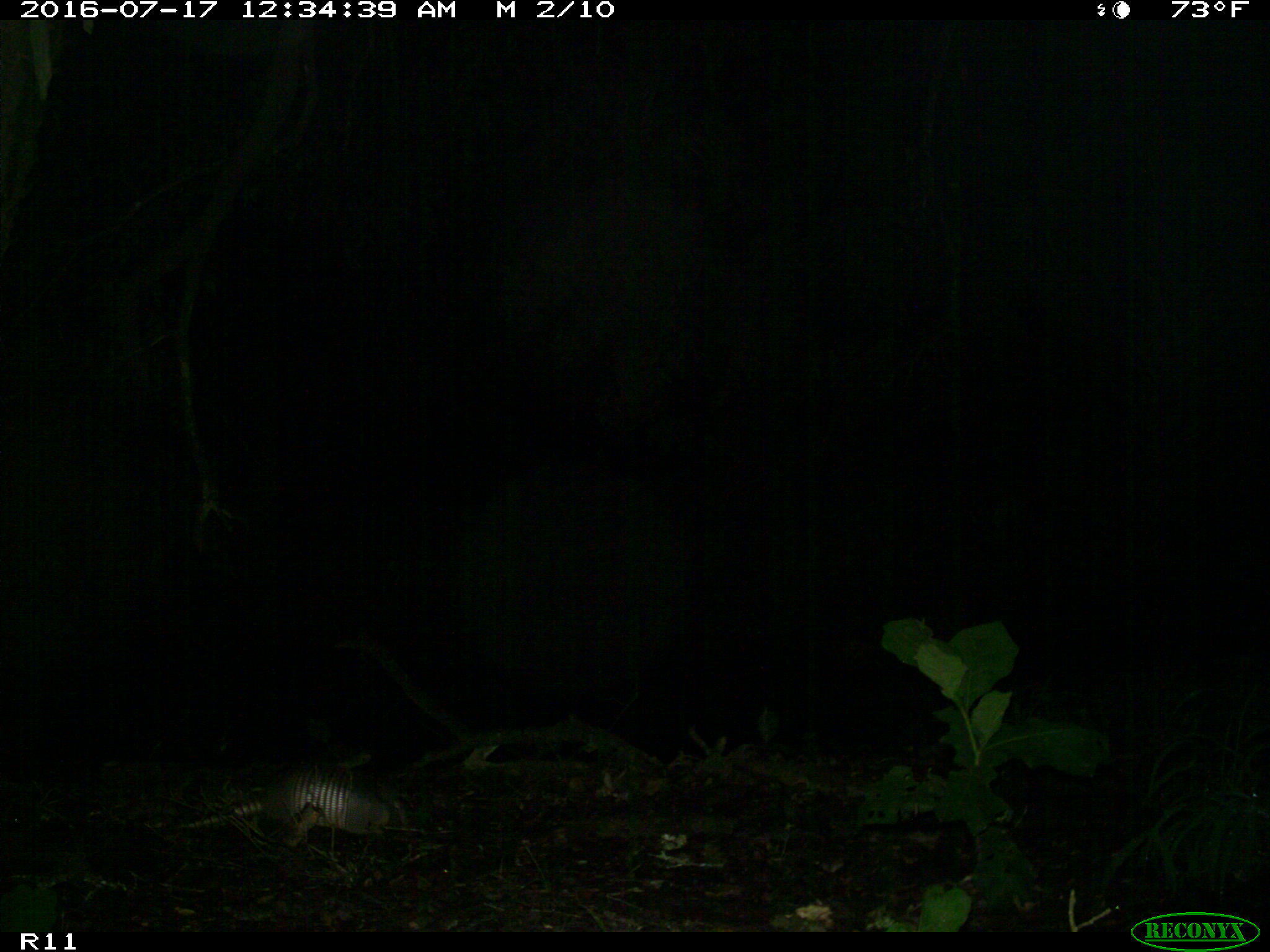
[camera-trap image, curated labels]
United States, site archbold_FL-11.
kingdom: Animalia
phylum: Chordata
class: Mammalia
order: Cingulata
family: Dasypodidae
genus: Dasypus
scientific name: Dasypus novemcinctus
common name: nine-banded armadillo